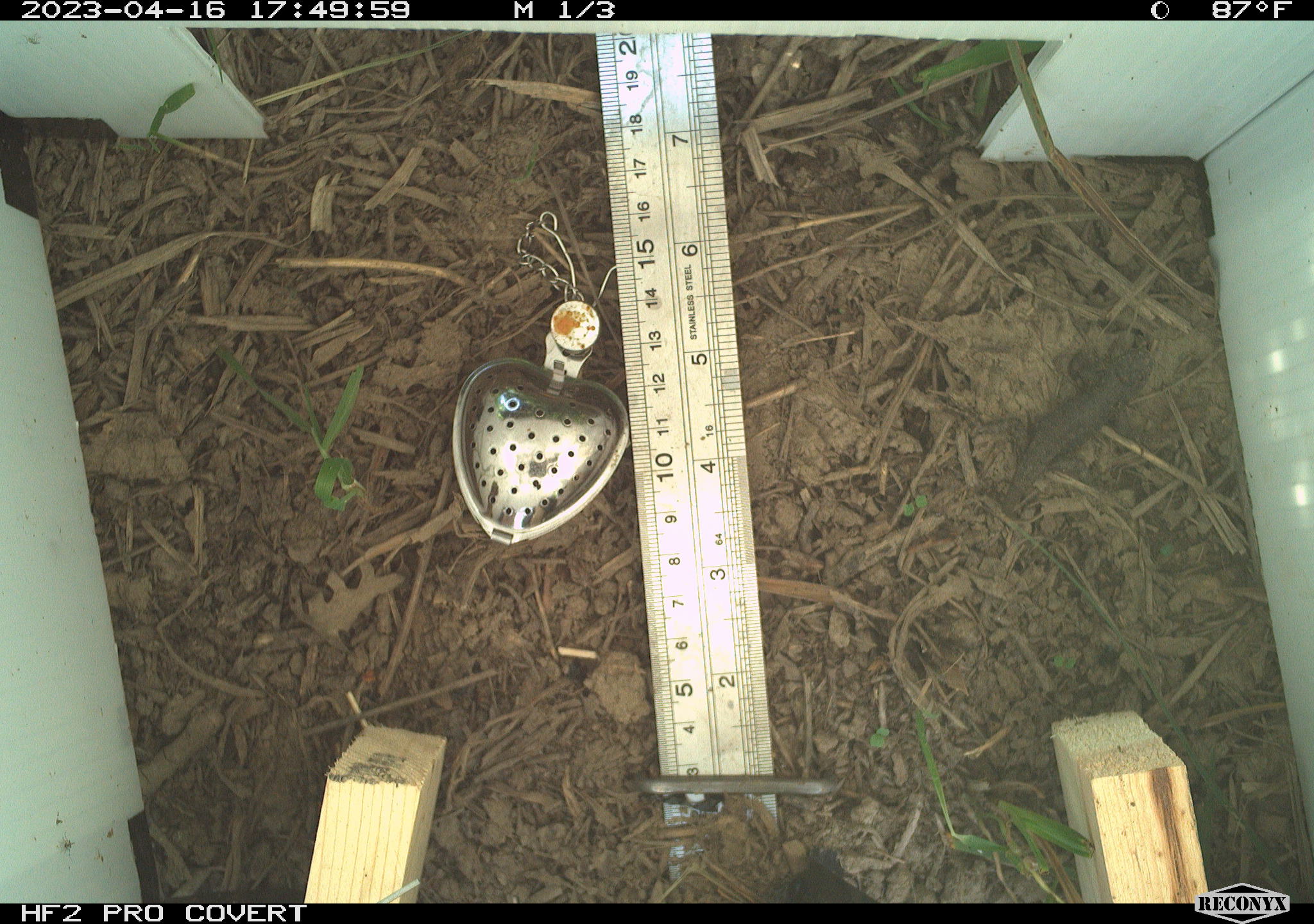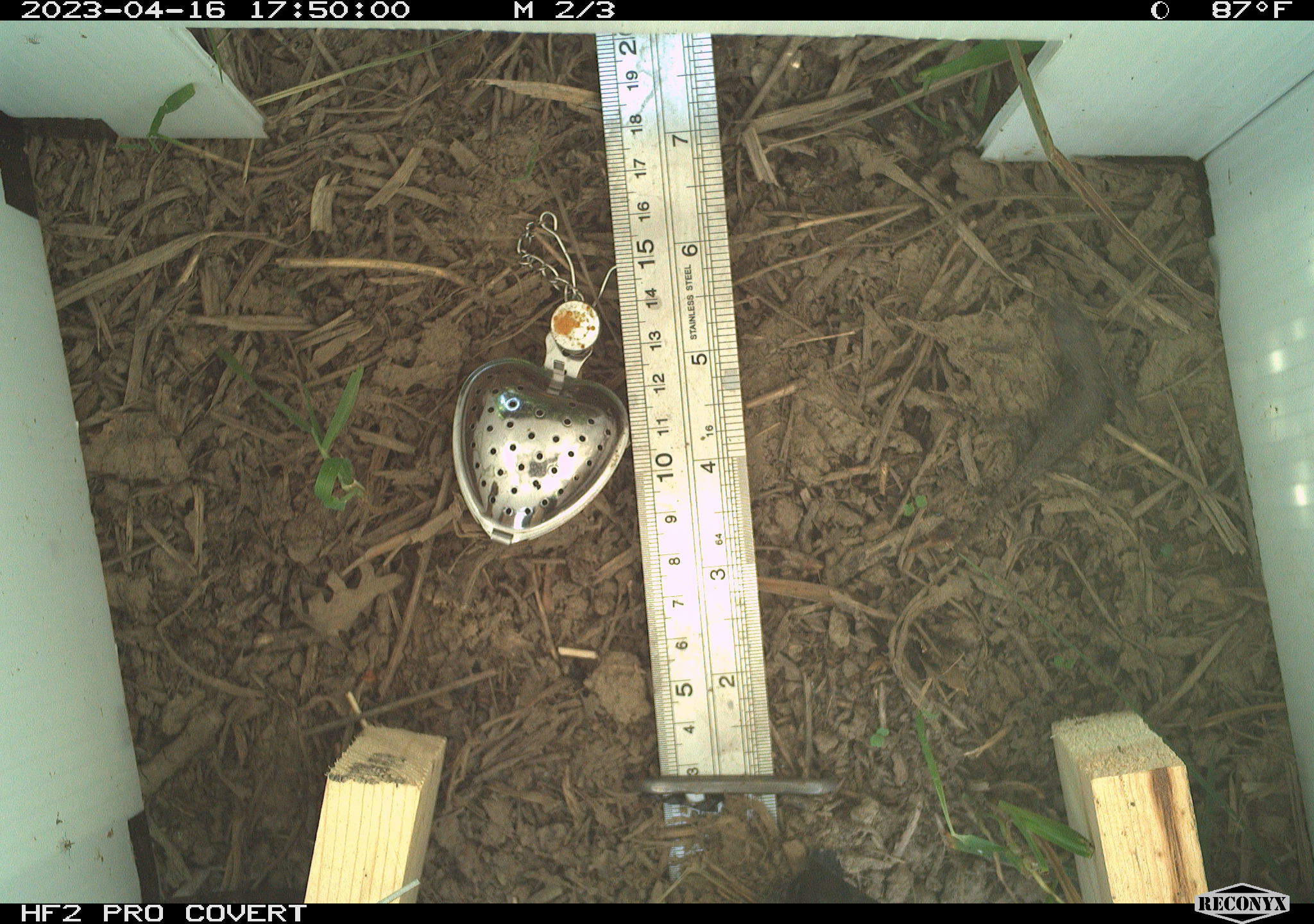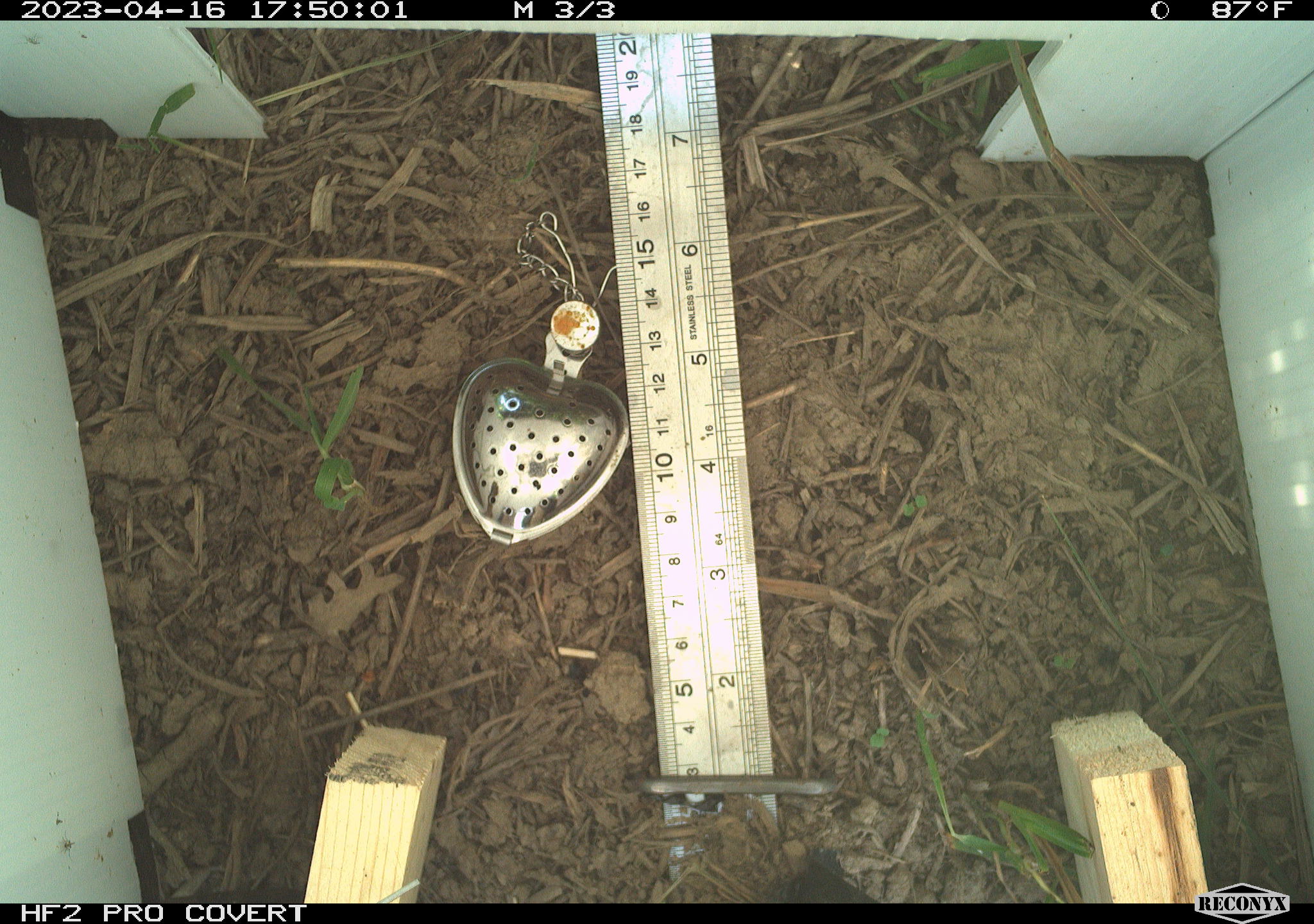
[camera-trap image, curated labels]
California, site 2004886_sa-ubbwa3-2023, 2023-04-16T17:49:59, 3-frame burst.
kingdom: Animalia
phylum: Chordata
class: Reptilia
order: Squamata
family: Phrynosomatidae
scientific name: Phrynosomatidae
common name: phrynosomatid lizards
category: phrynosomatidae family